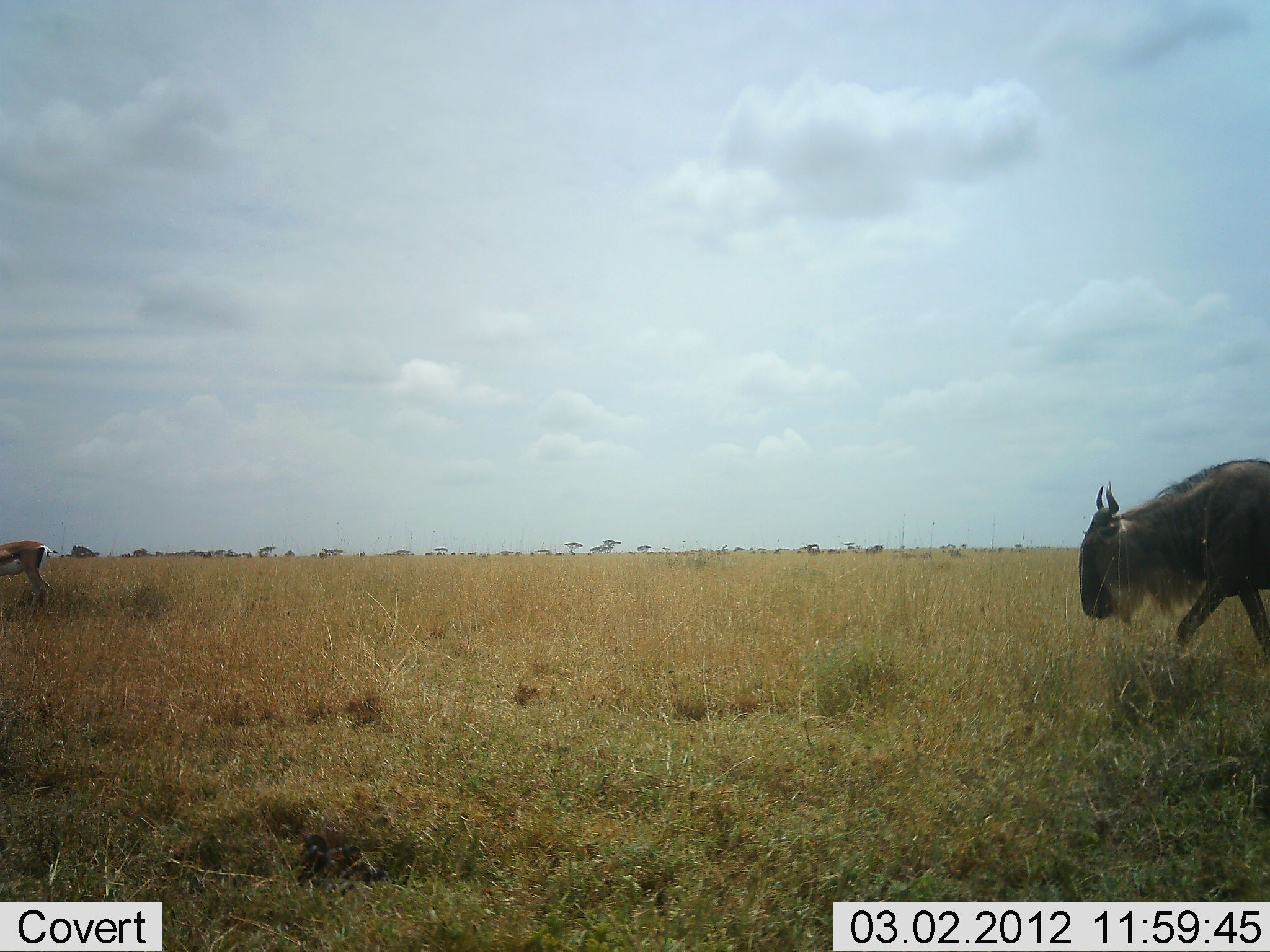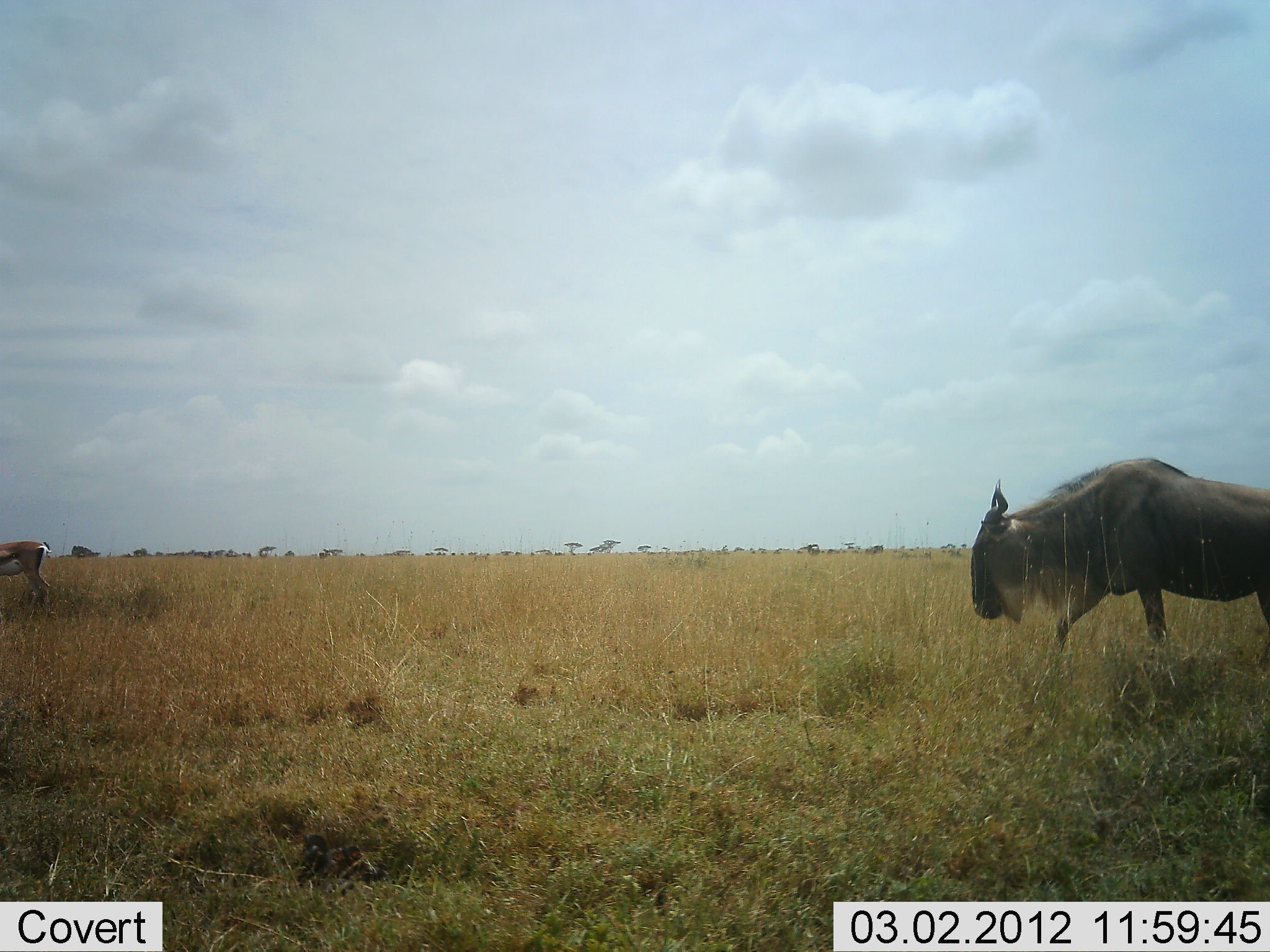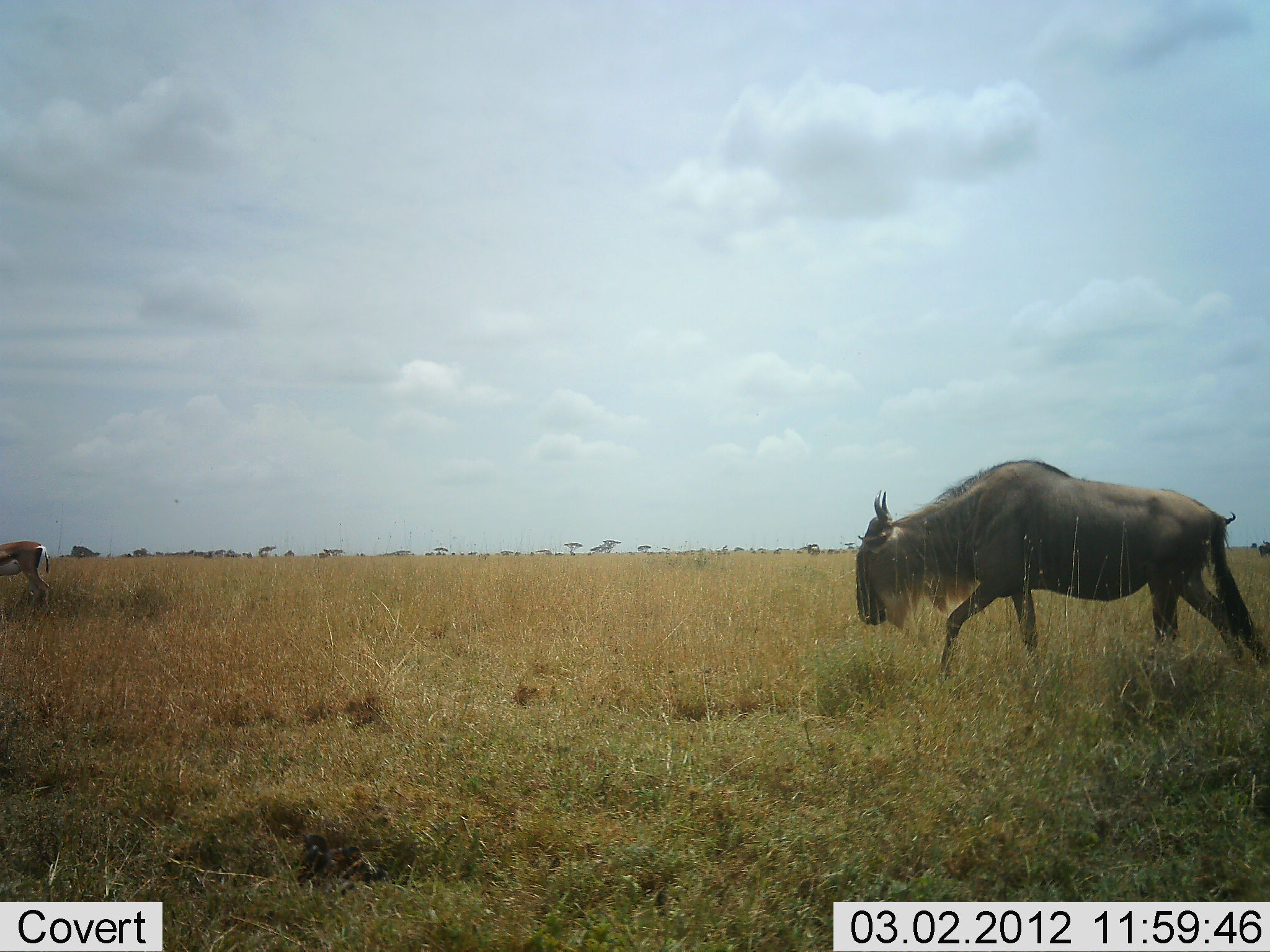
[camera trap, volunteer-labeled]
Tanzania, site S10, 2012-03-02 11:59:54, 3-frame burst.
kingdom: Animalia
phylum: Chordata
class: Mammalia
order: Artiodactyla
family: Bovidae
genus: Eudorcas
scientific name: Eudorcas thomsonii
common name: thomson's gazelle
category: gazellethomsons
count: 1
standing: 89%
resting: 0%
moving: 0%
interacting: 0%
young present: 0%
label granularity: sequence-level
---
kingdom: Animalia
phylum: Chordata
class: Mammalia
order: Artiodactyla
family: Bovidae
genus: Connochaetes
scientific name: Connochaetes taurinus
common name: blue wildebeest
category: wildebeest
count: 1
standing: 9%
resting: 0%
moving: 100%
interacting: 0%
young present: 0%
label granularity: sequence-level